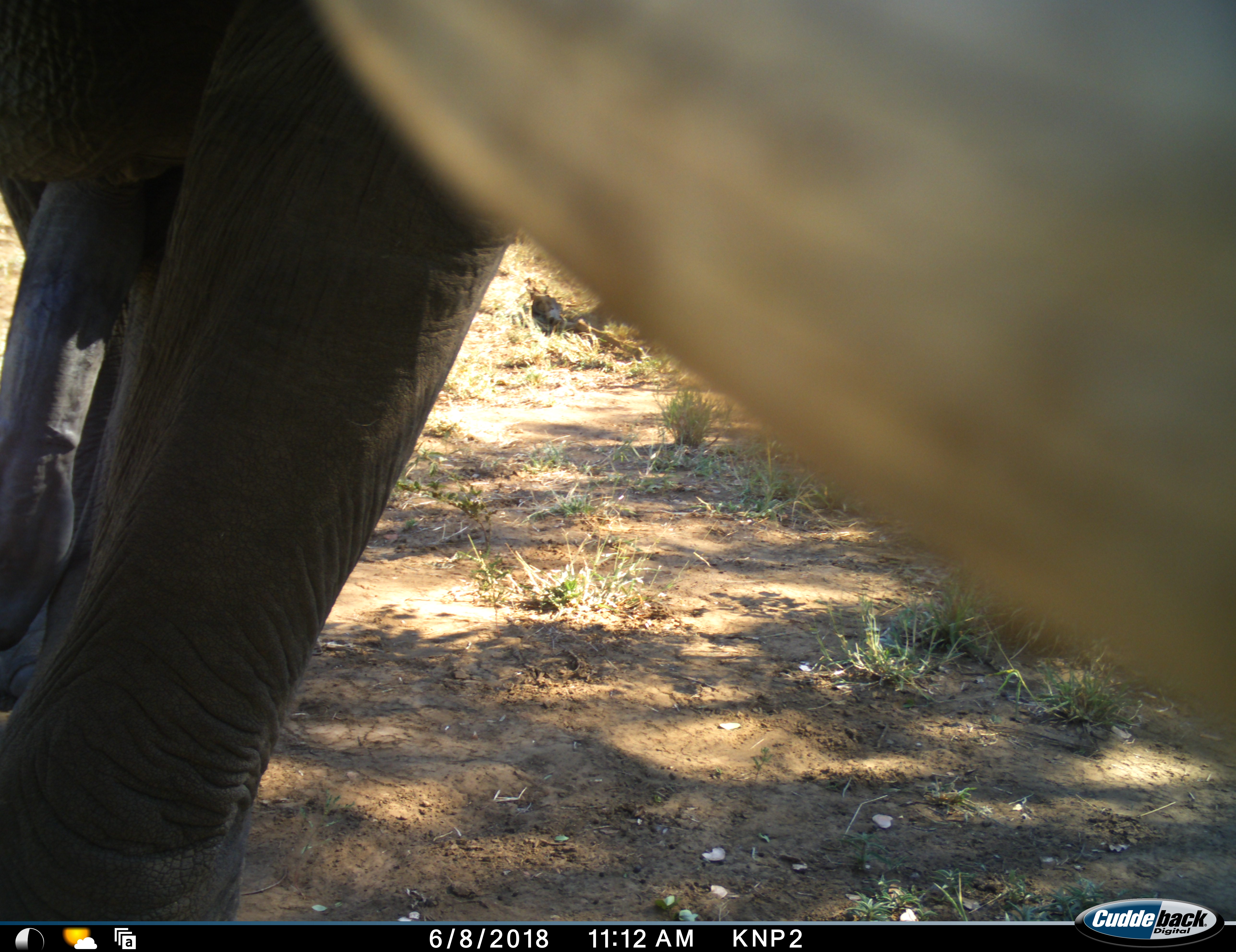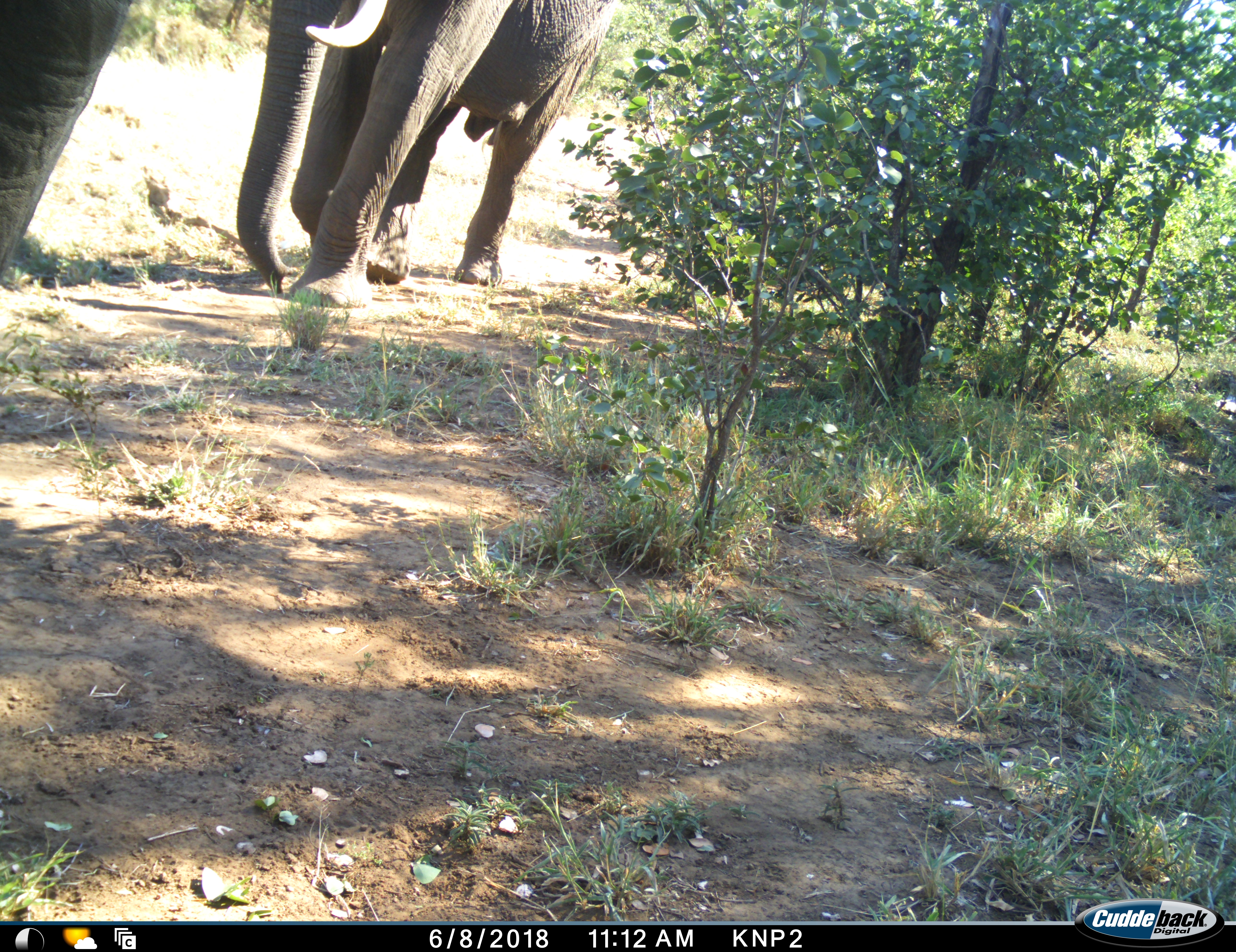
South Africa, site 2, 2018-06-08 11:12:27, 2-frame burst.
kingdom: Animalia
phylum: Chordata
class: Mammalia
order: Proboscidea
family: Elephantidae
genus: Loxodonta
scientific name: Loxodonta africana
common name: african bush elephant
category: elephant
Elephant (african bush elephant) (Loxodonta africana), count 2. Behavior (volunteer vote fractions): standing 10%, resting 0%, moving 100%, interacting 20%. Young present (vote fraction): 0%. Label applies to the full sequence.